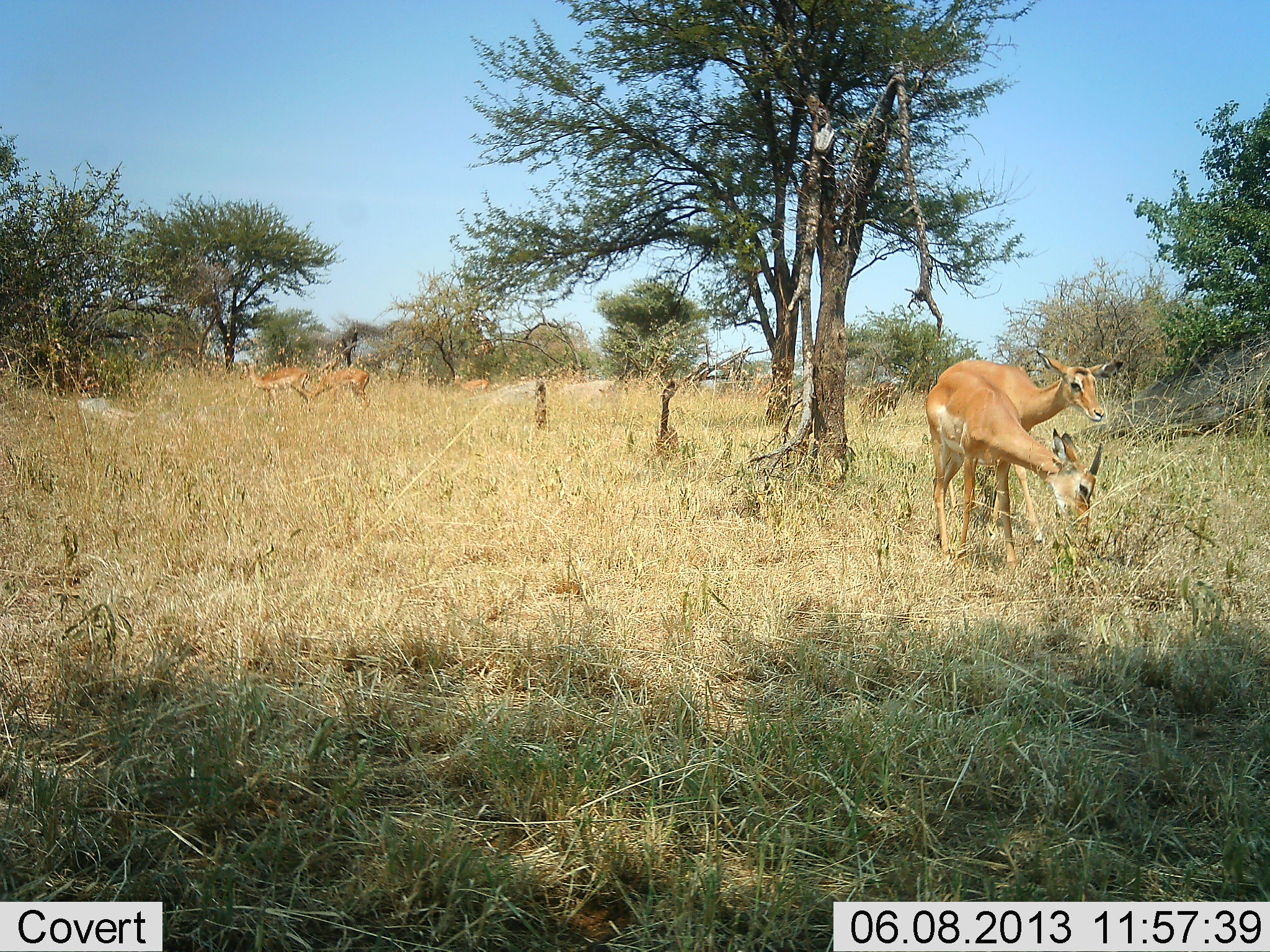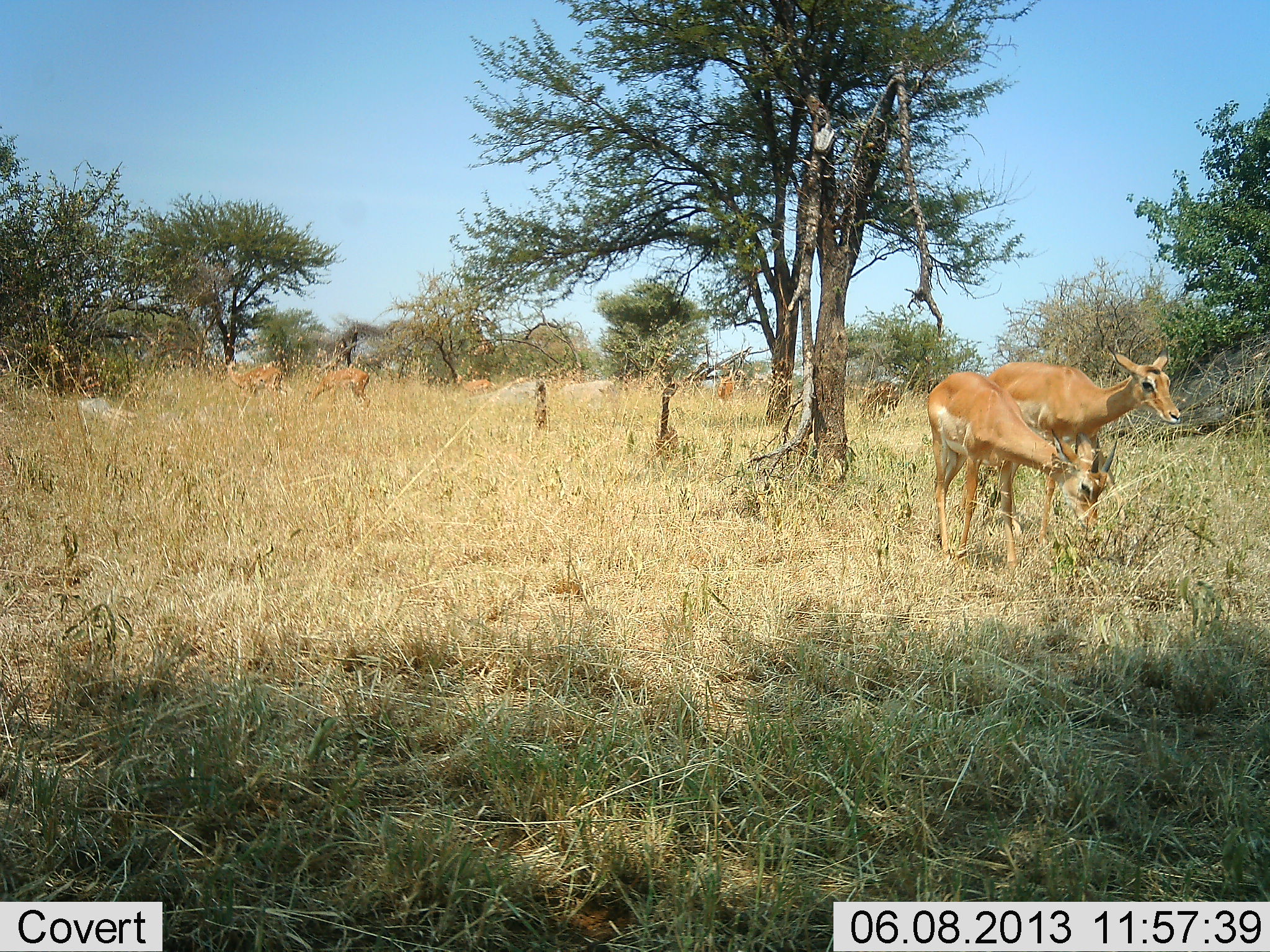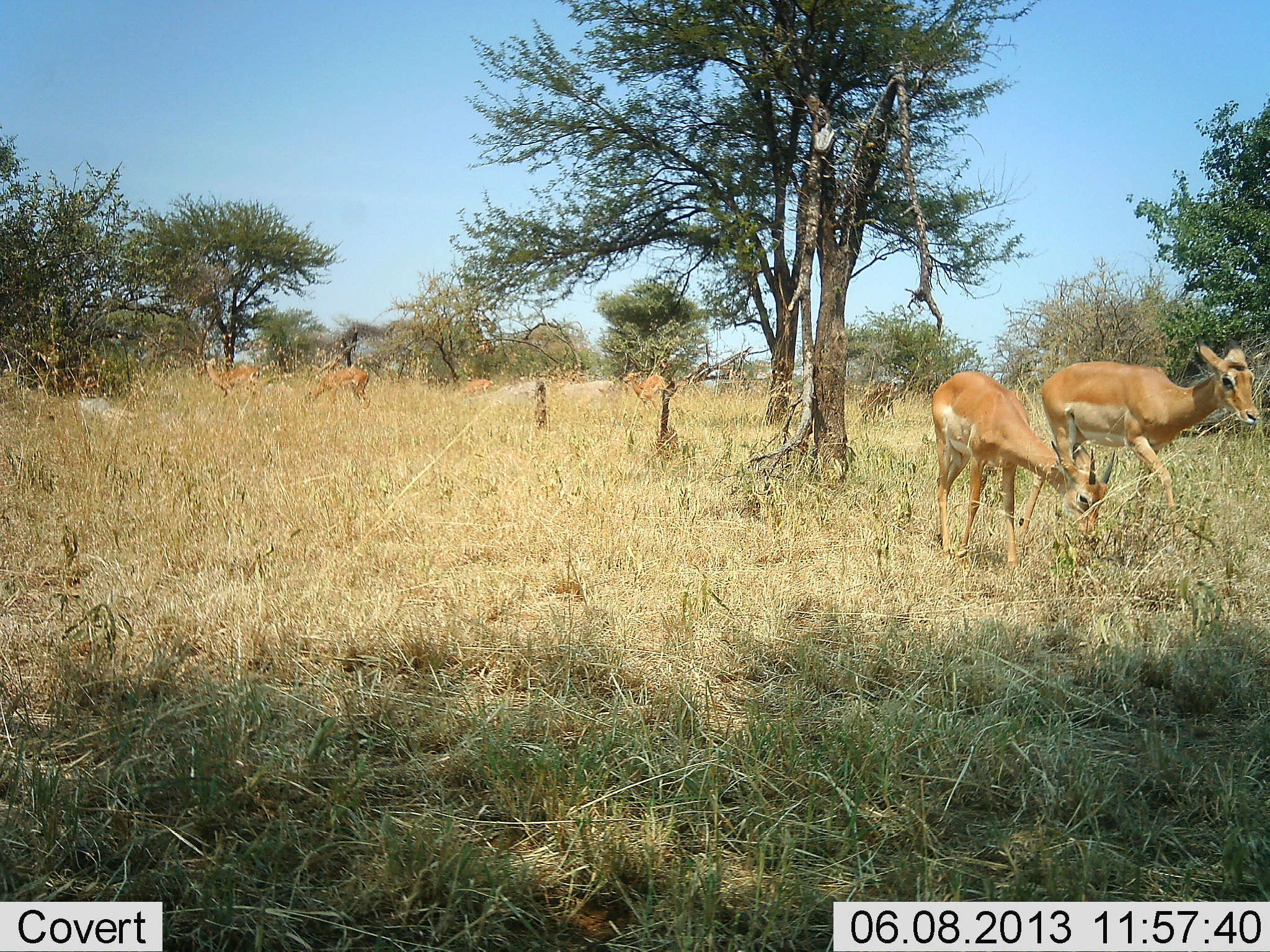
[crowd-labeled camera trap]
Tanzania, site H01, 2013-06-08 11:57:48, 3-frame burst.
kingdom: Animalia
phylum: Chordata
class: Mammalia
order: Artiodactyla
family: Bovidae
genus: Aepyceros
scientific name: Aepyceros melampus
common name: impala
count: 7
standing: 64%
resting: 0%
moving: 73%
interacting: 0%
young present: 9%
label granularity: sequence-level